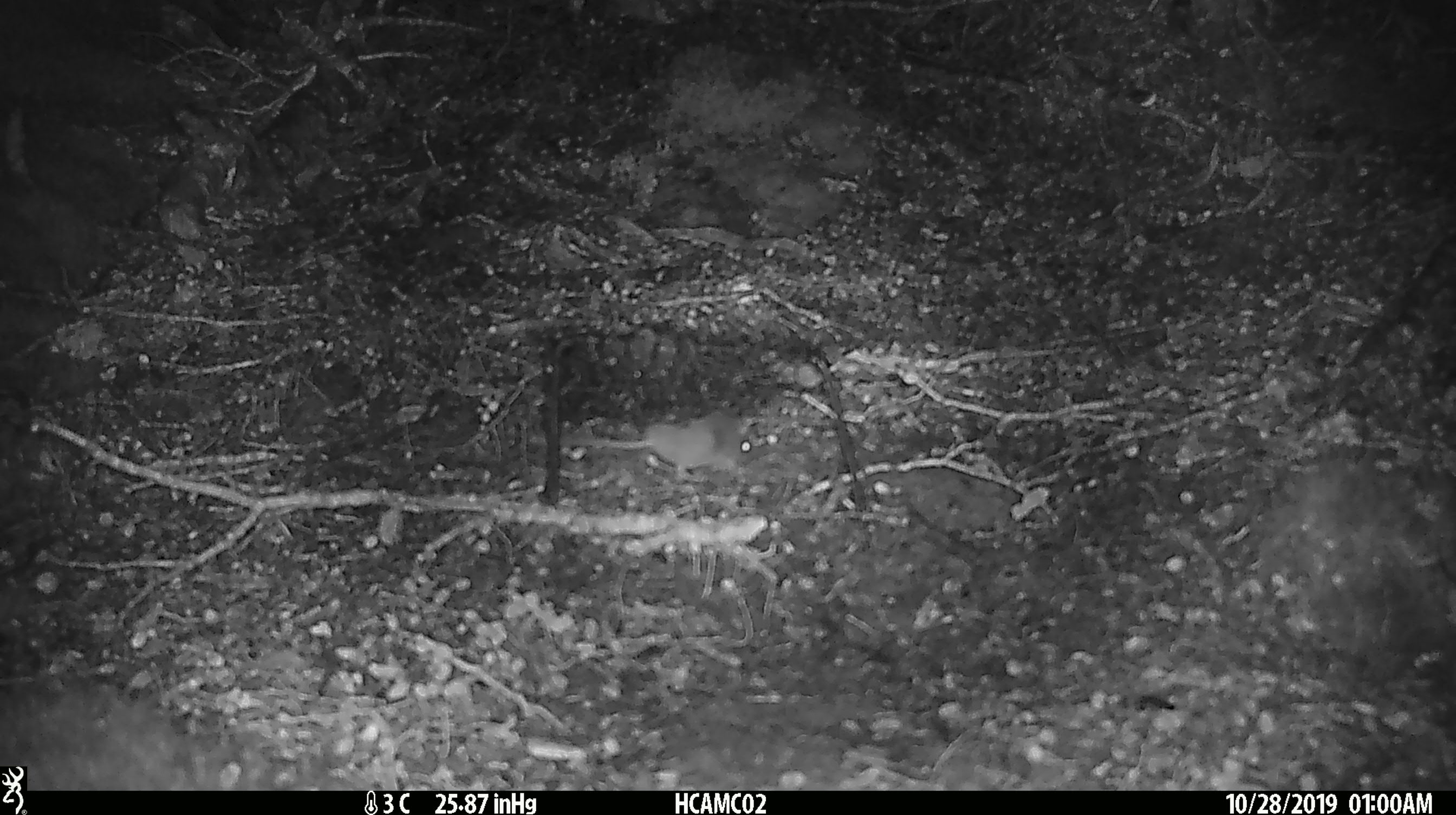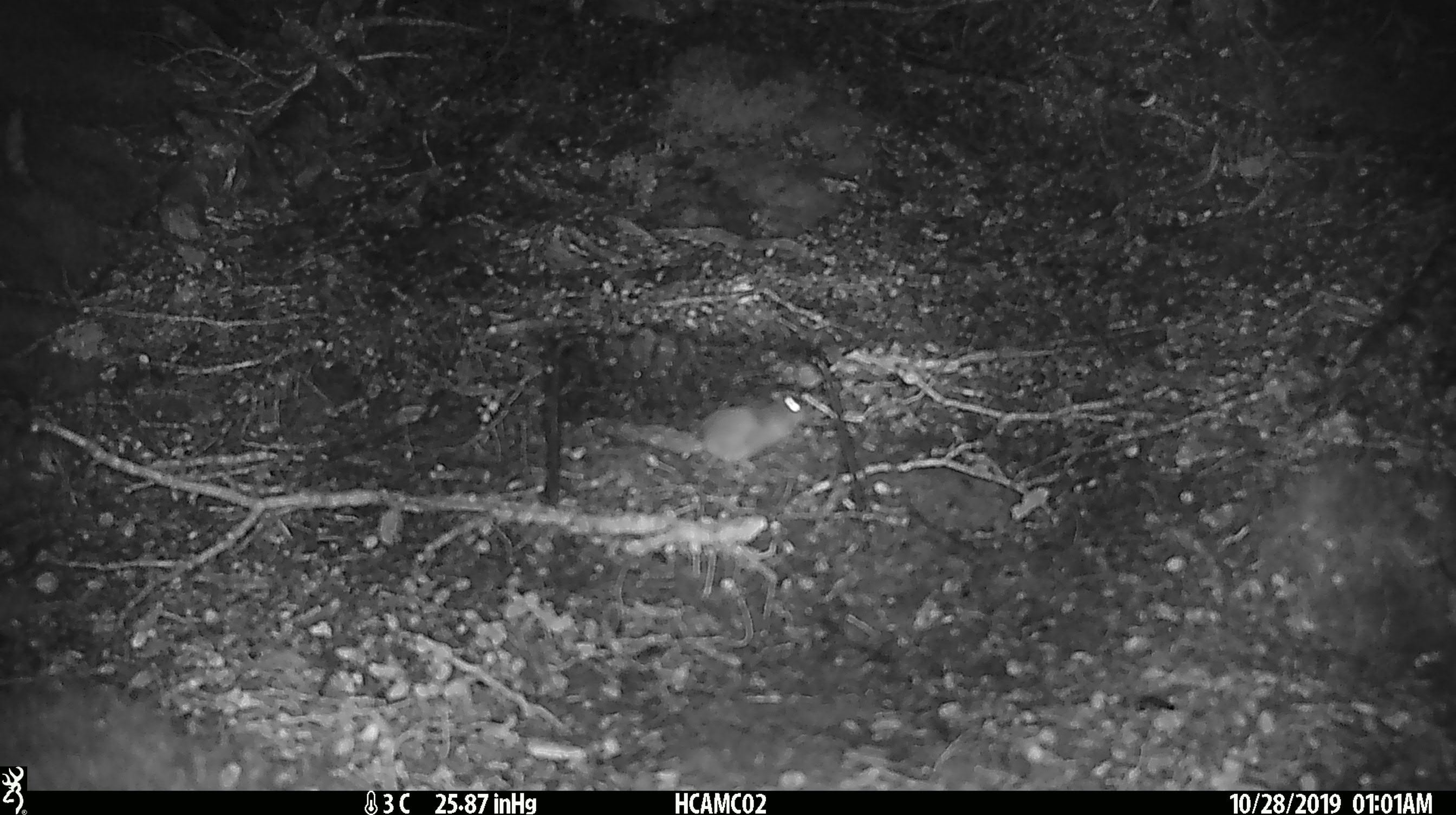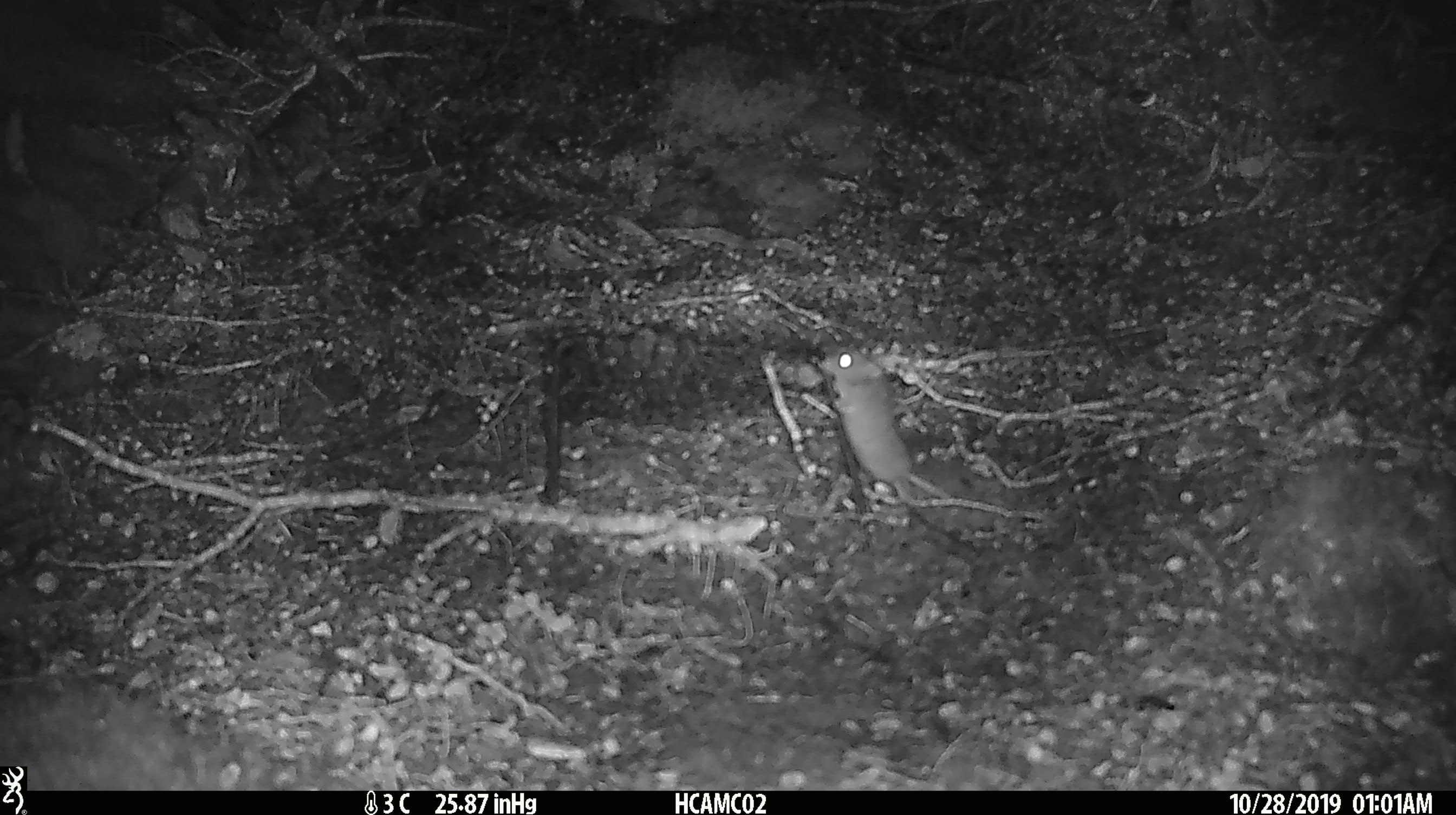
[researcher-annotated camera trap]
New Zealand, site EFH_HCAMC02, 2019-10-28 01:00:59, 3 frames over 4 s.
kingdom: Animalia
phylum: Chordata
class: Mammalia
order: Rodentia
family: Muridae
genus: Mus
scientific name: Mus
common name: mouse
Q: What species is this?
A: Mouse (Mus).